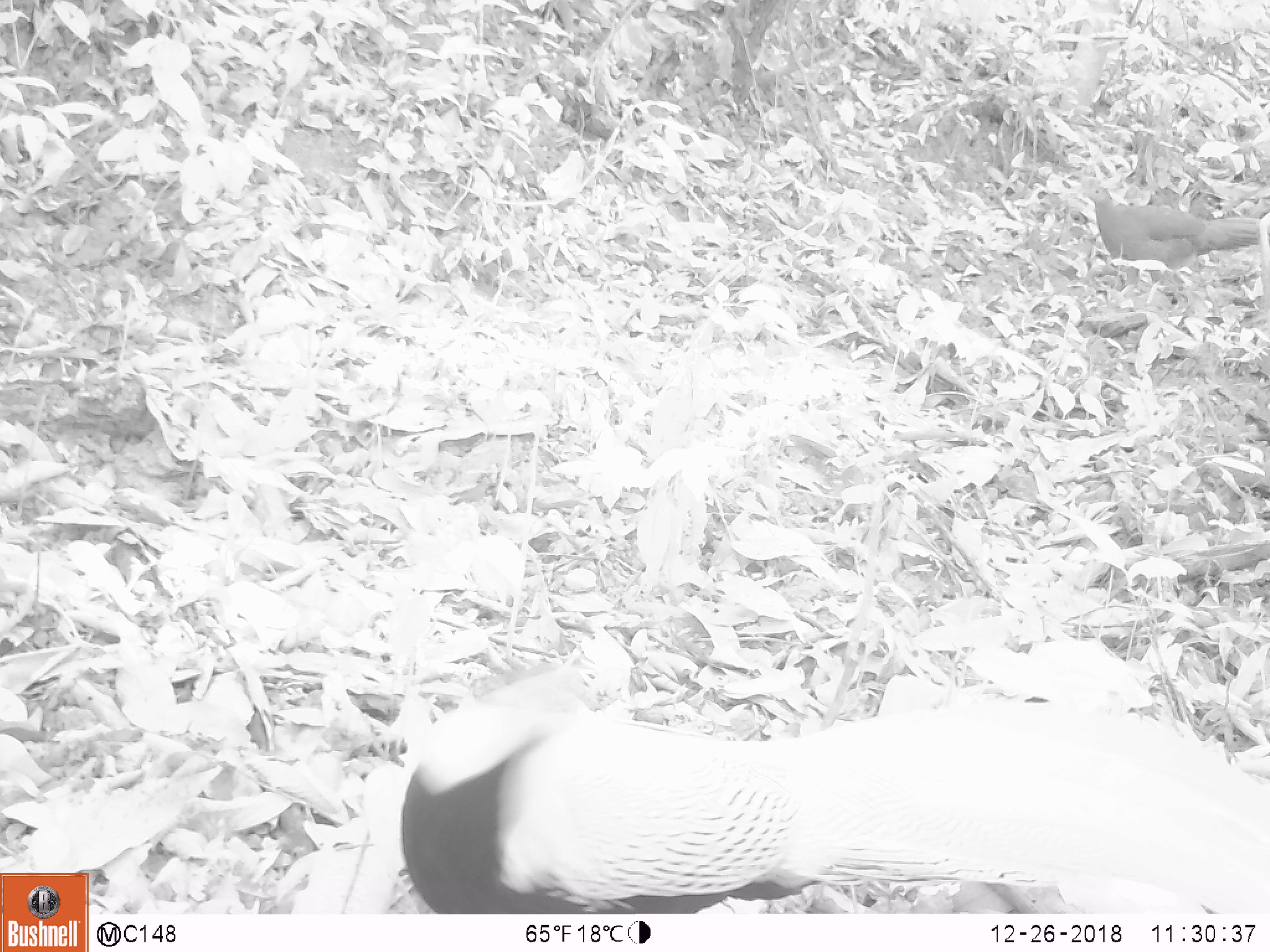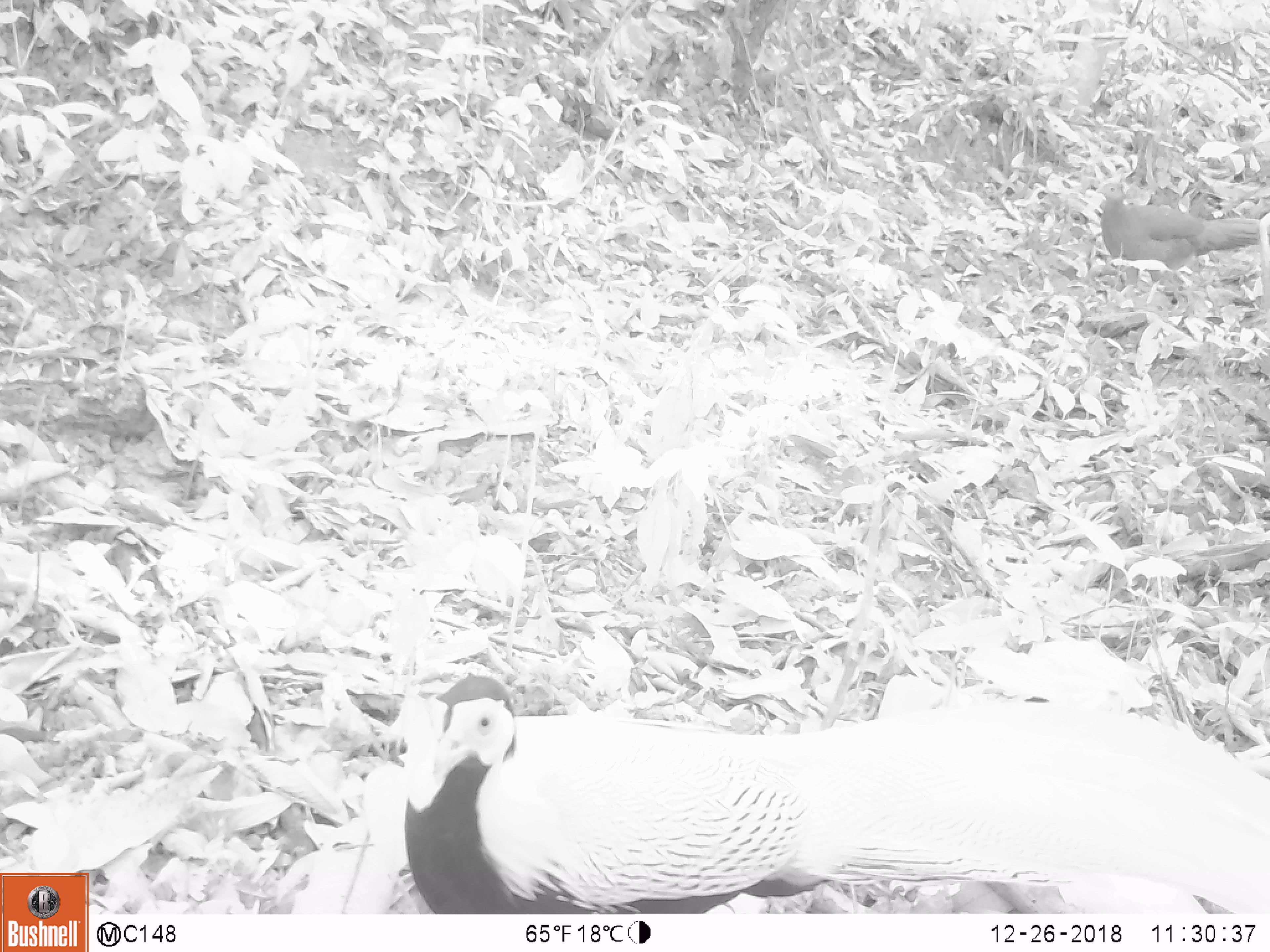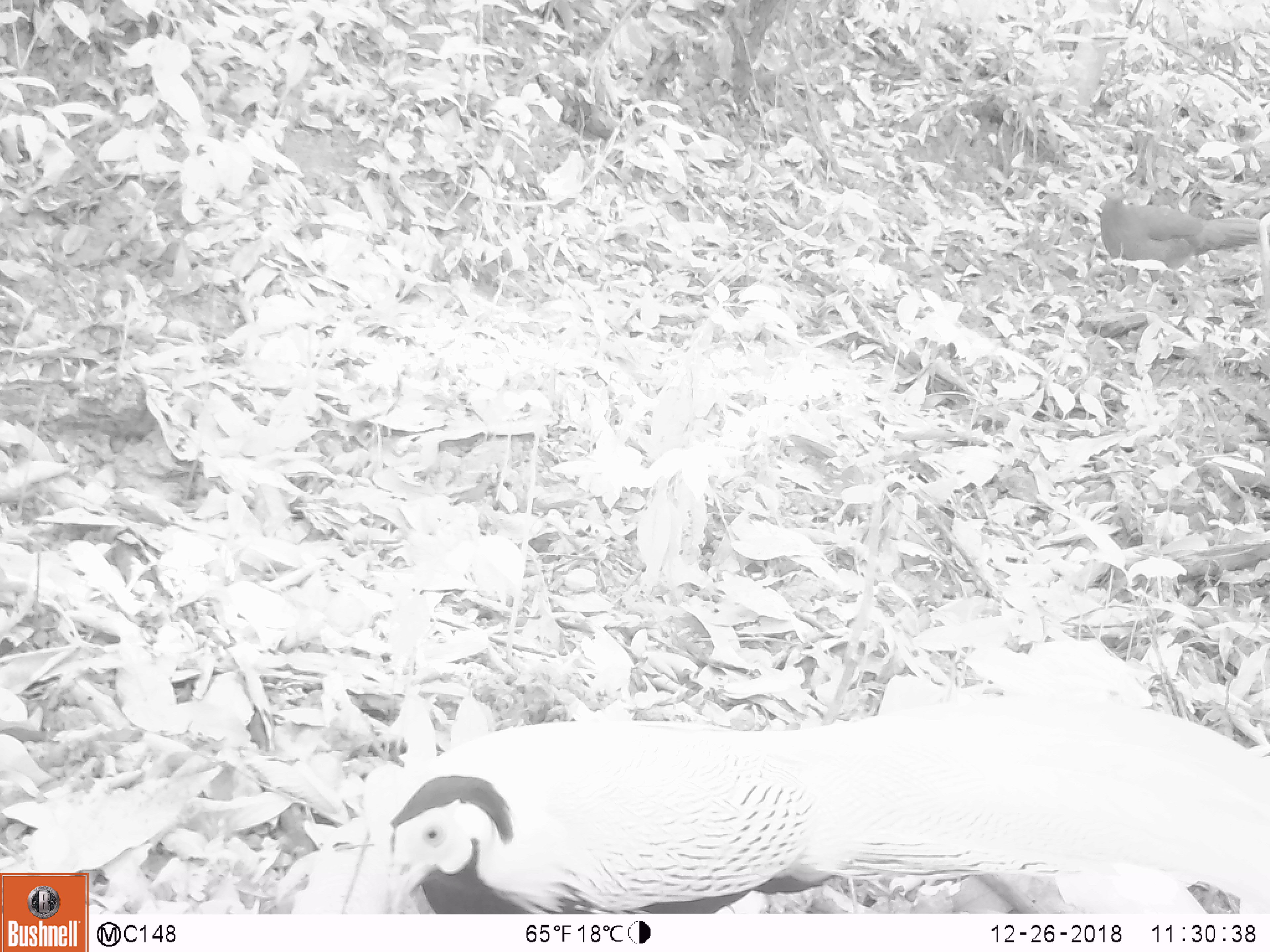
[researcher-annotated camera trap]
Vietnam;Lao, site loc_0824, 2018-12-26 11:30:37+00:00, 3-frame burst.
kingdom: Animalia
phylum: Chordata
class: Aves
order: Galliformes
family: Phasianidae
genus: Lophura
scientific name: Lophura nycthemera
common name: silver pheasant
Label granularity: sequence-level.